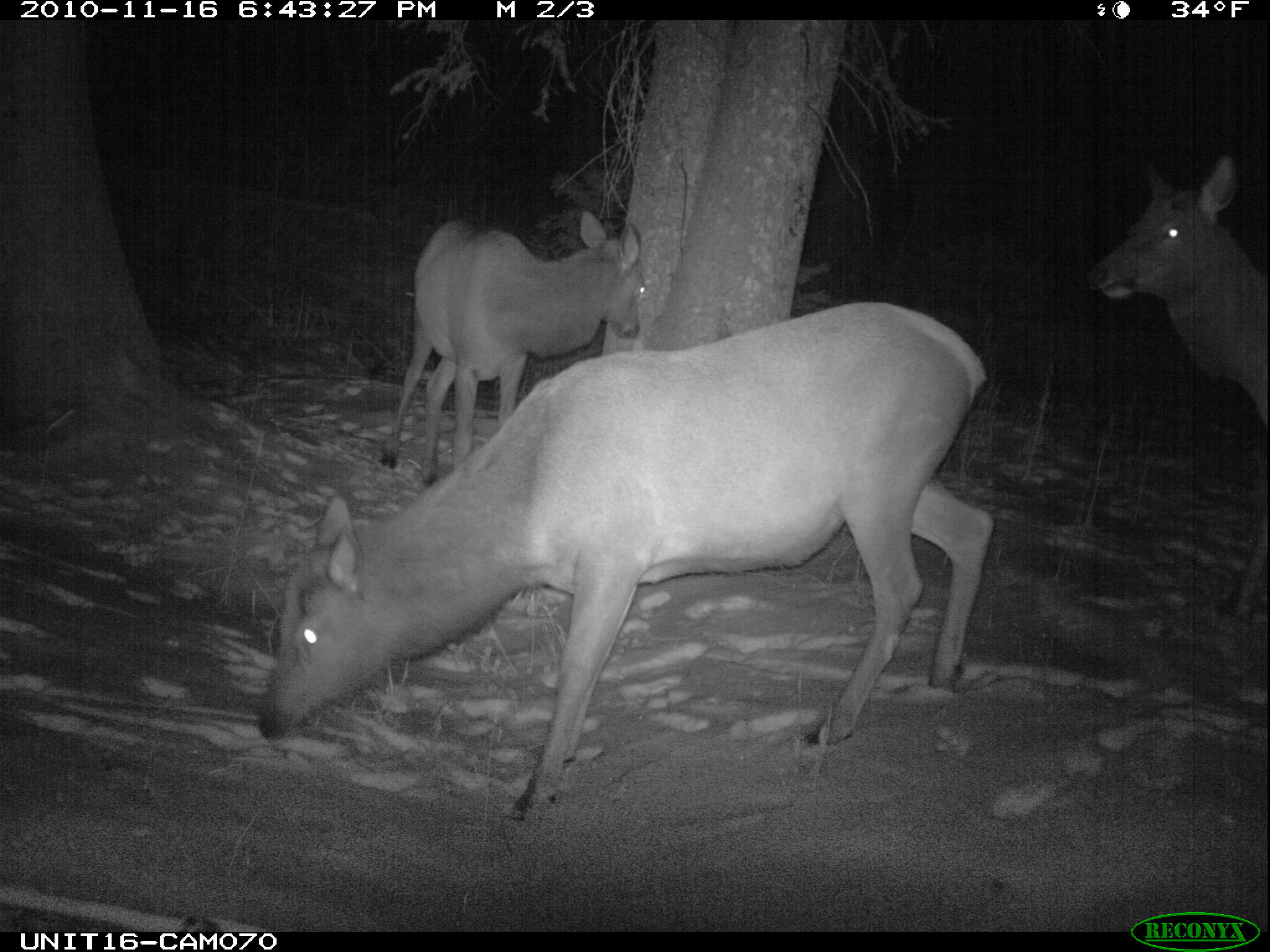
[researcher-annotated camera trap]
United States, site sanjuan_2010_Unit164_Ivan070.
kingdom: Animalia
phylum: Chordata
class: Mammalia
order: Artiodactyla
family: Cervidae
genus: Cervus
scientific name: Cervus elaphus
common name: red deer